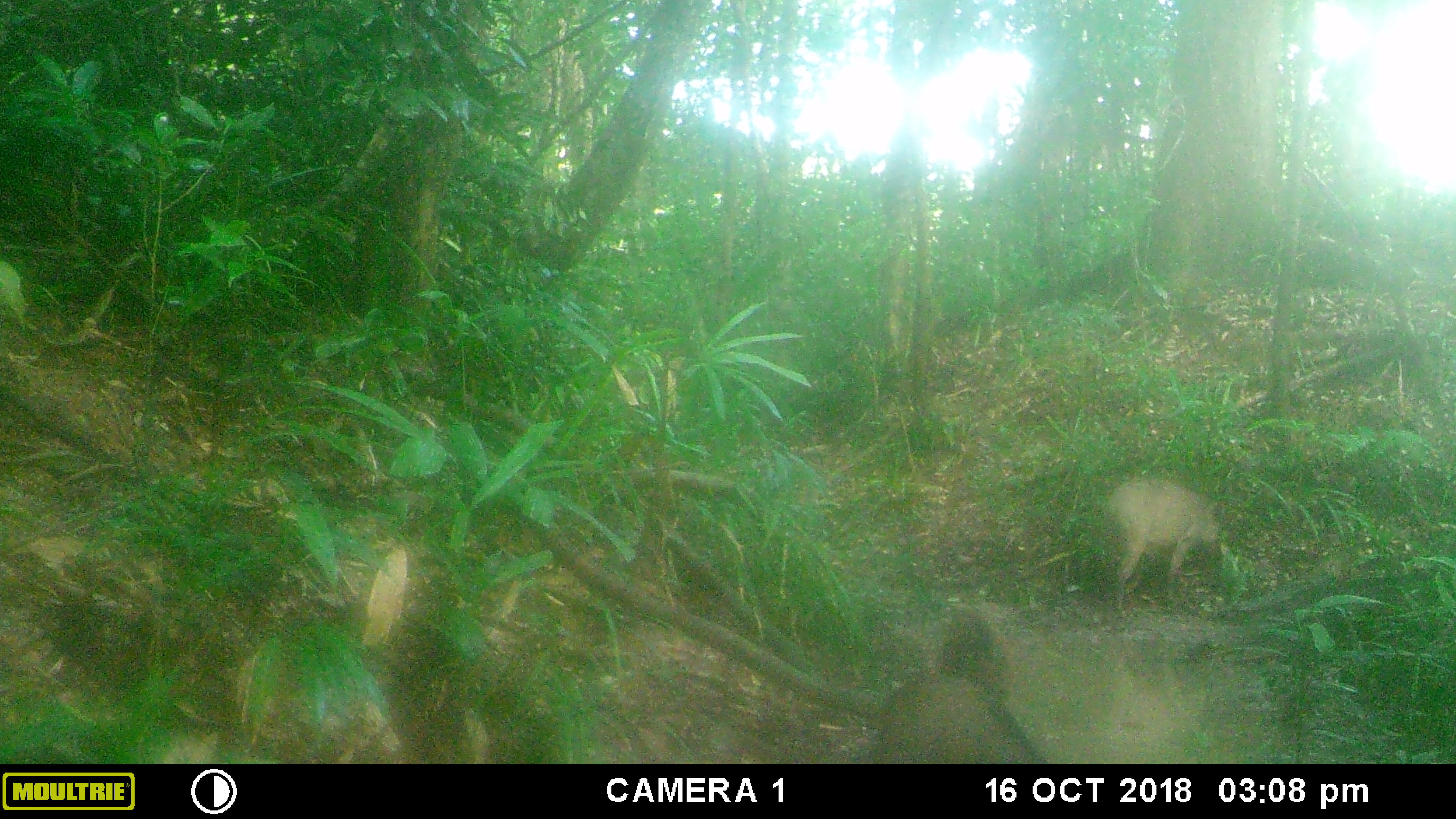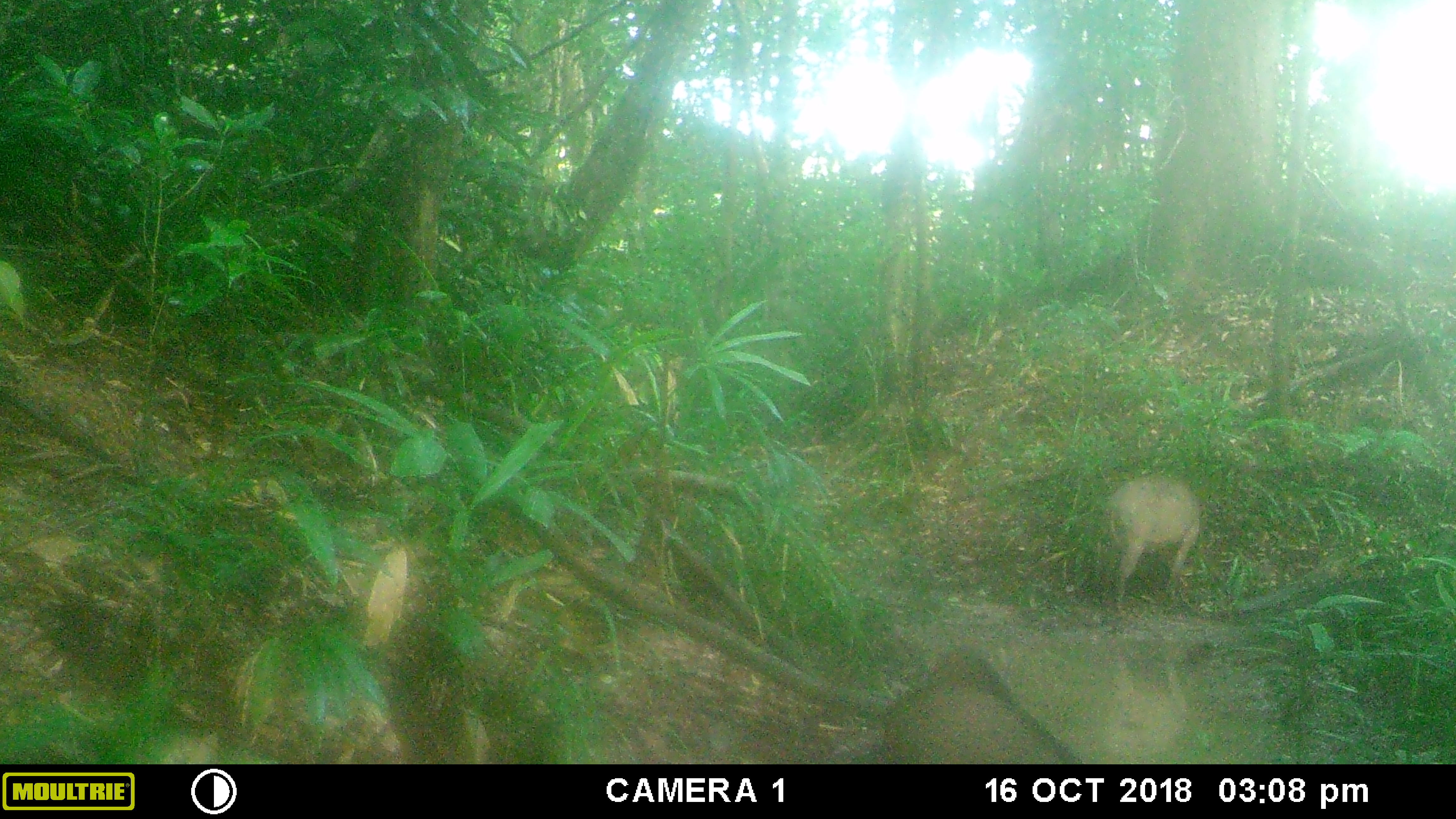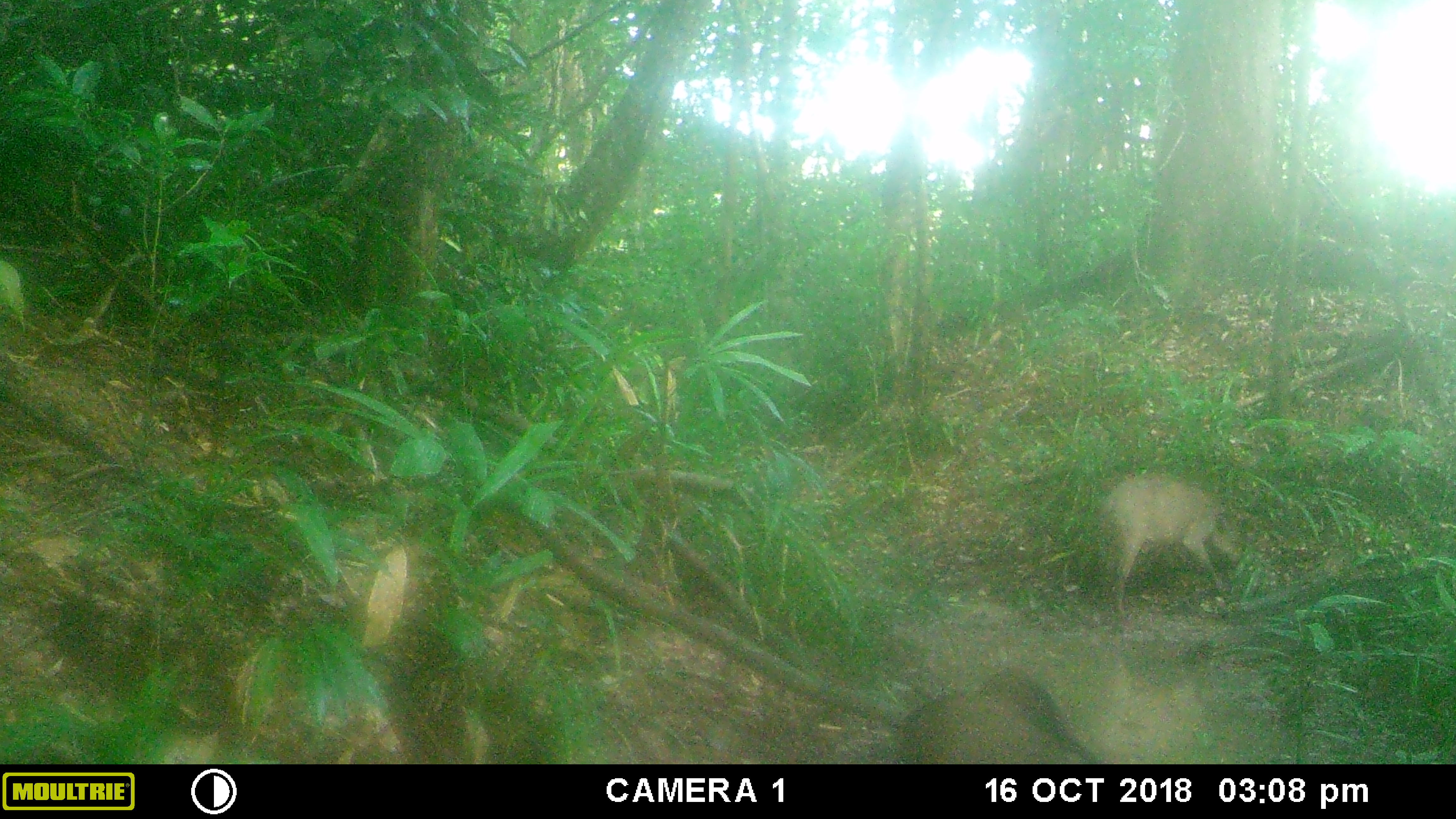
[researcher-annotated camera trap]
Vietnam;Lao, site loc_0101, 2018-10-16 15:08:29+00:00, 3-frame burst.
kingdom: Animalia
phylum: Chordata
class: Mammalia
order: Artiodactyla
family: Suidae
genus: Sus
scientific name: Sus scrofa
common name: eurasian wild pig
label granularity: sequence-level